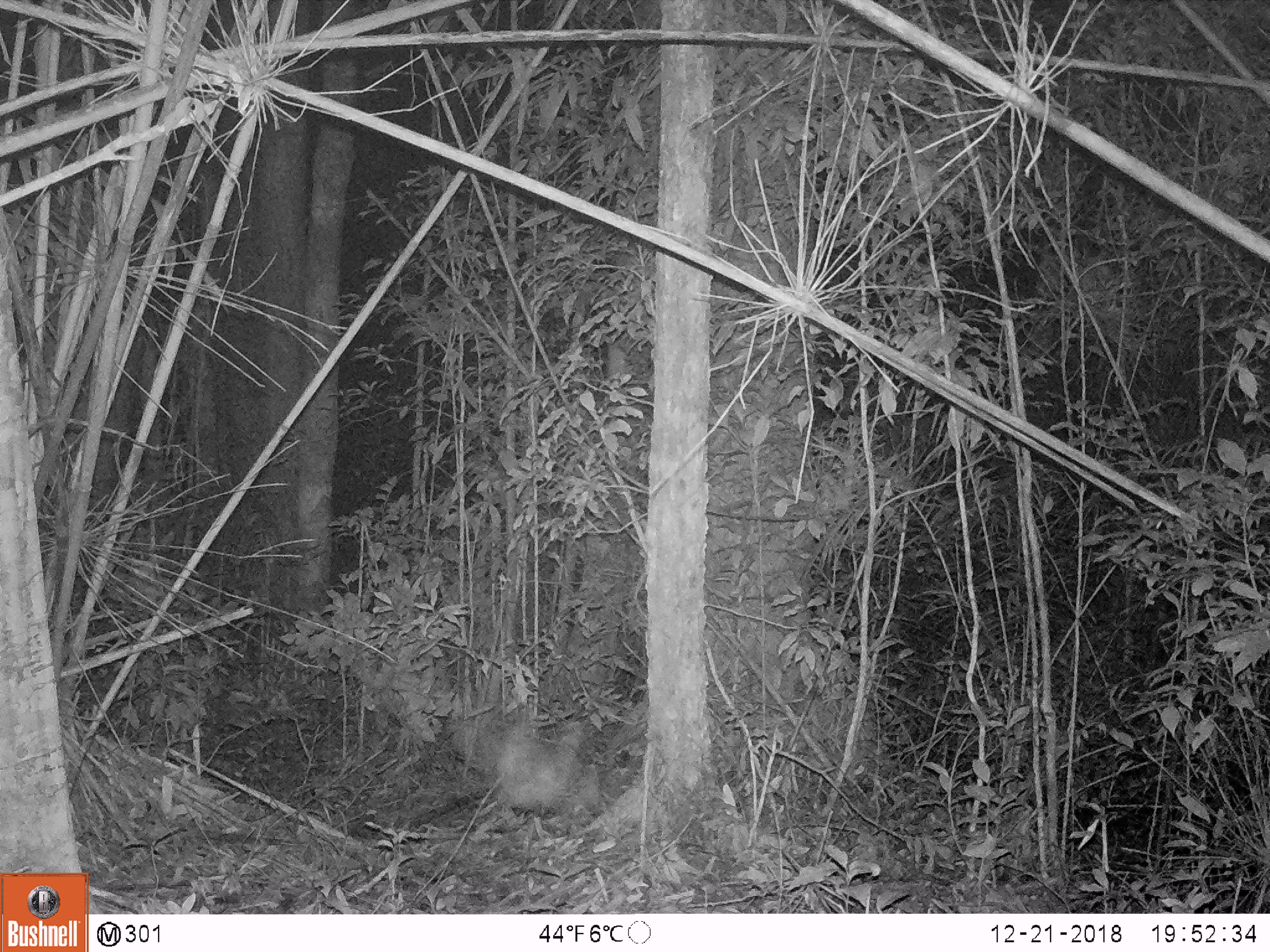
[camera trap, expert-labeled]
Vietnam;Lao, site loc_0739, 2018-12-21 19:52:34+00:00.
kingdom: Animalia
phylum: Chordata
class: Aves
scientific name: Aves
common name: bird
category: unidentified bird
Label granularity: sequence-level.